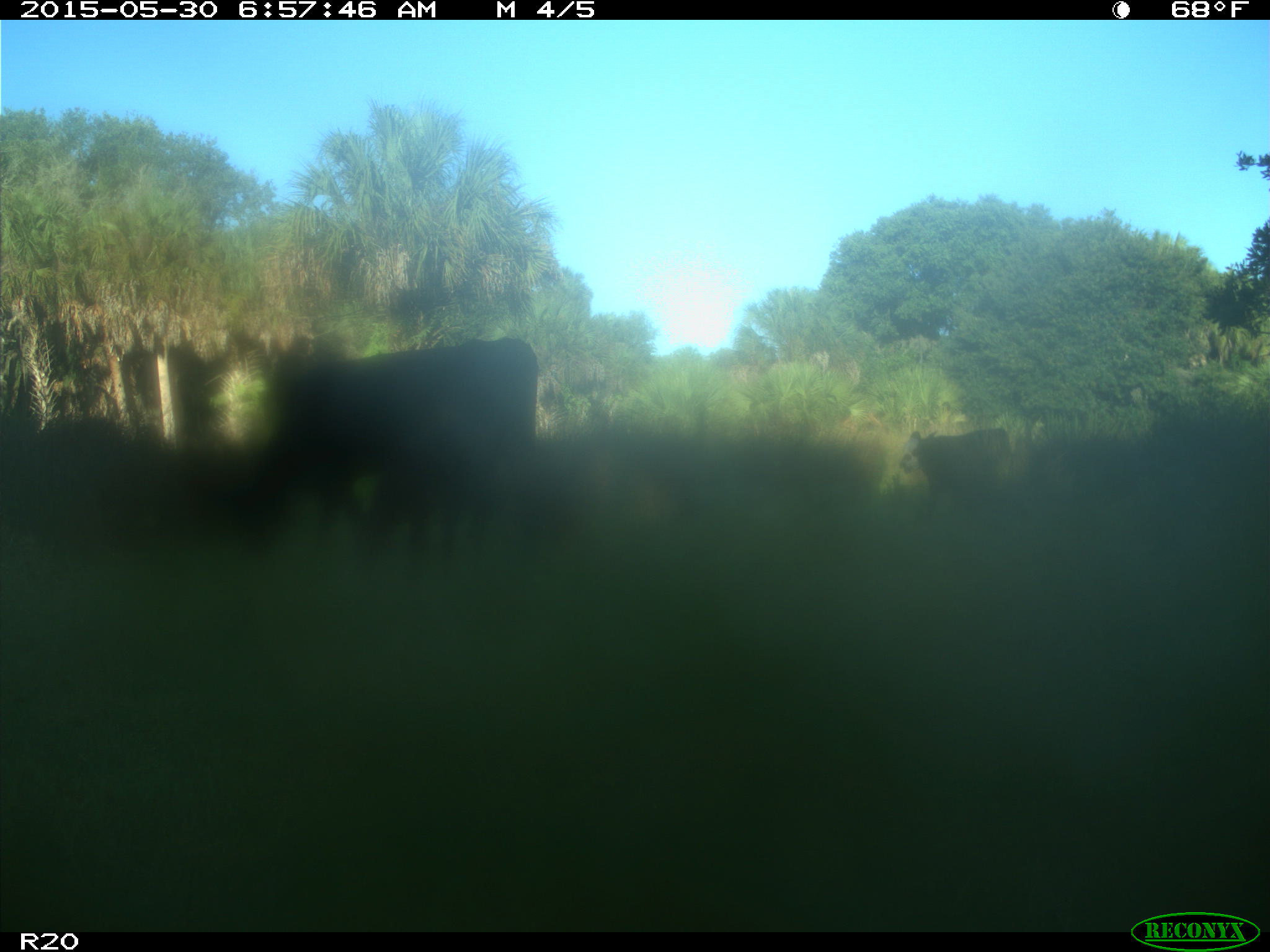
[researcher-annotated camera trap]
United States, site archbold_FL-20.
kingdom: Animalia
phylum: Chordata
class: Mammalia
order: Artiodactyla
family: Bovidae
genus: Bos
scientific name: Bos taurus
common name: domestic cow